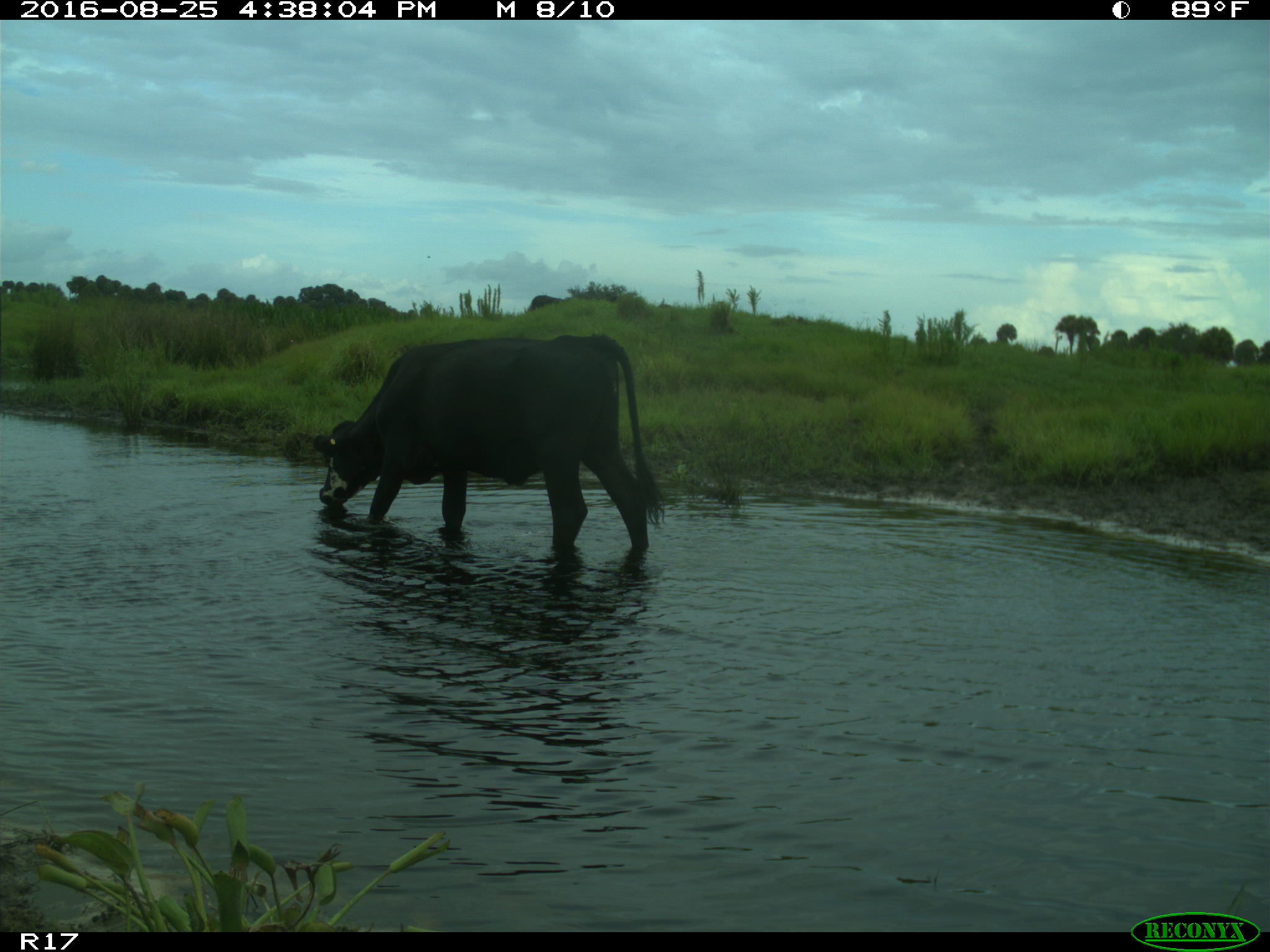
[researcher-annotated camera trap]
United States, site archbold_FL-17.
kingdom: Animalia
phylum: Chordata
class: Mammalia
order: Artiodactyla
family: Bovidae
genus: Bos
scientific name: Bos taurus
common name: domestic cow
Bos taurus (domestic cow).